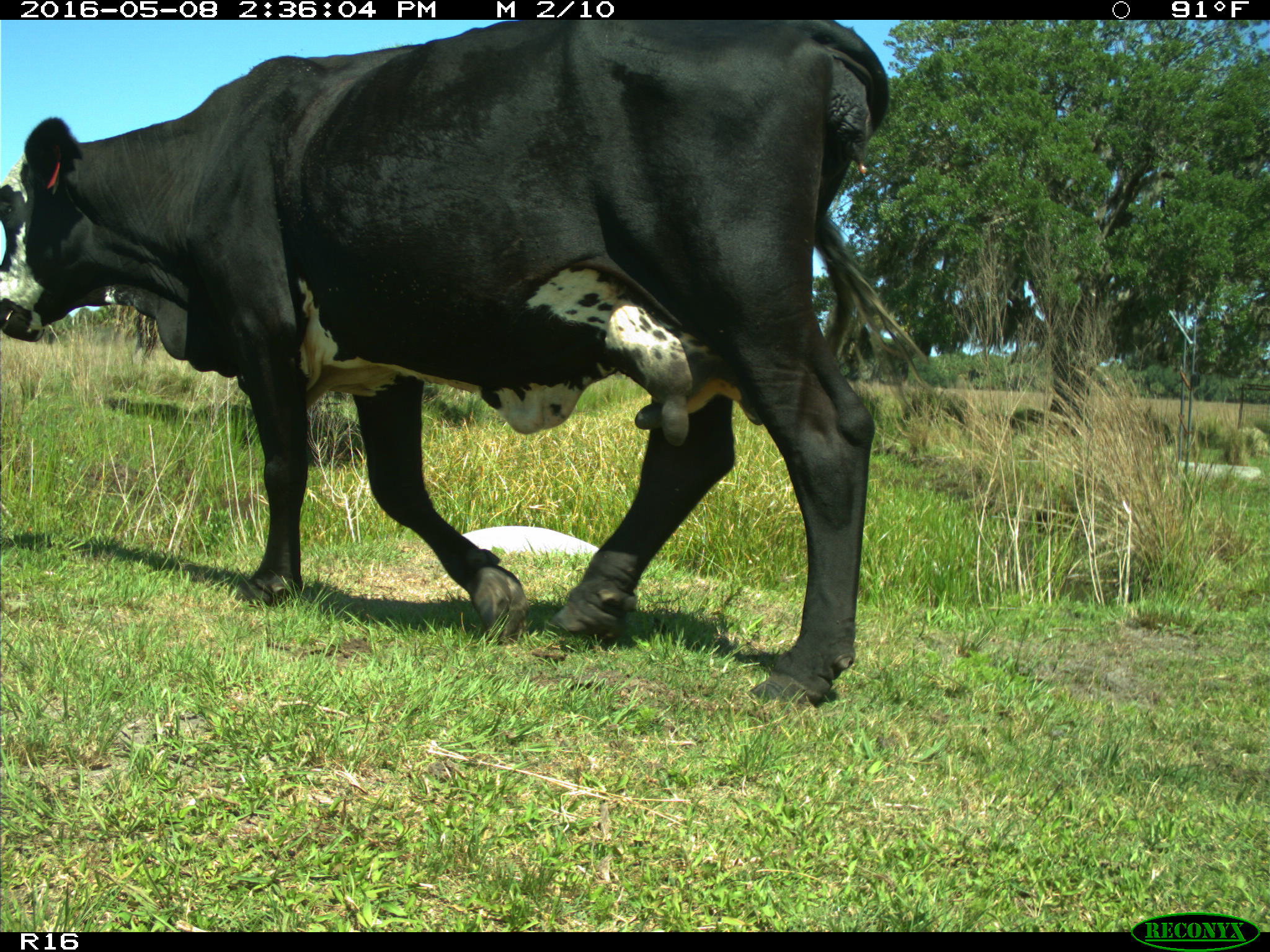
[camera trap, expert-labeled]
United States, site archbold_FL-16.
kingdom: Animalia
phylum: Chordata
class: Mammalia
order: Artiodactyla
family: Bovidae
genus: Bos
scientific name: Bos taurus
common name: domestic cow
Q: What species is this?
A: Bos taurus (domestic cow).